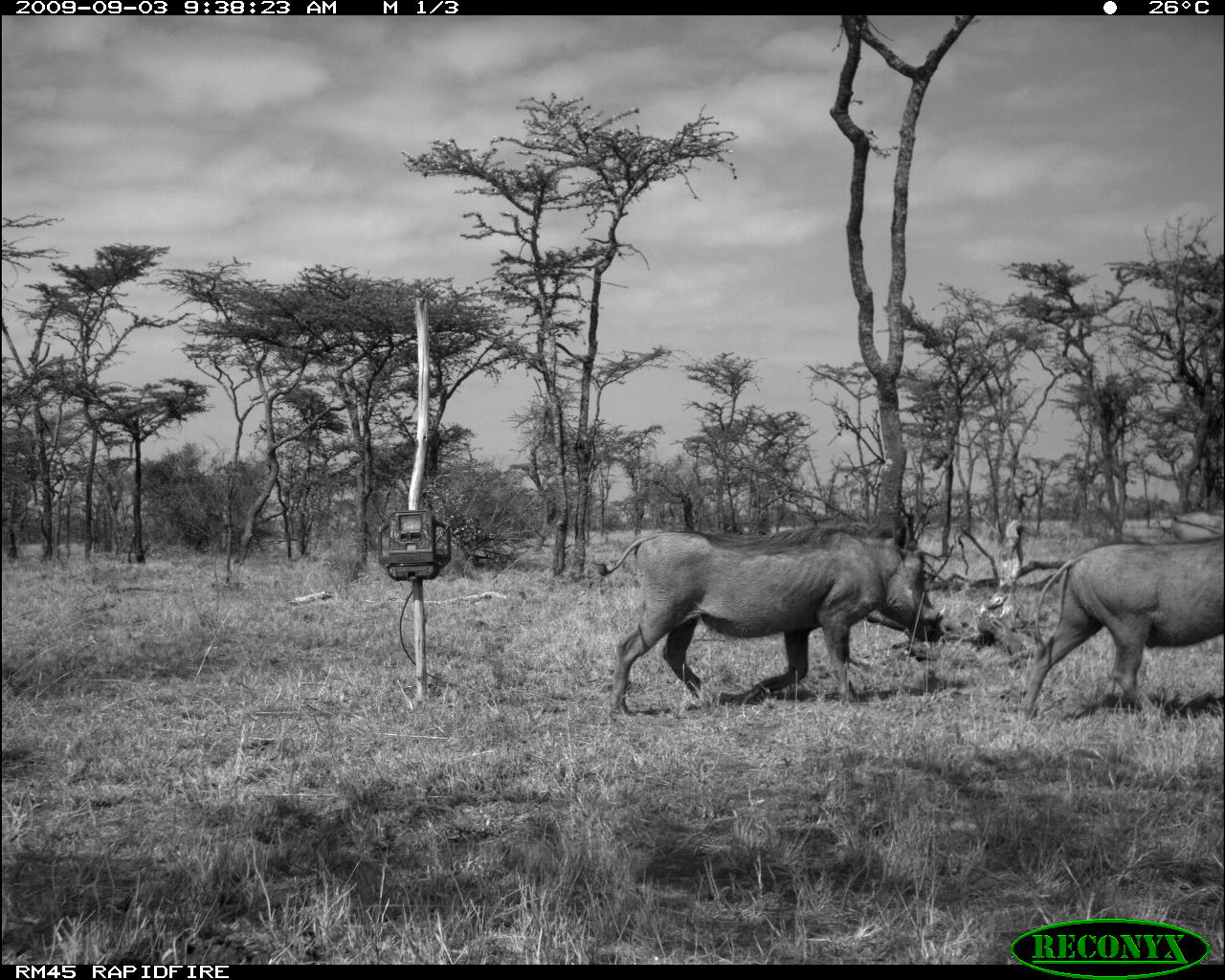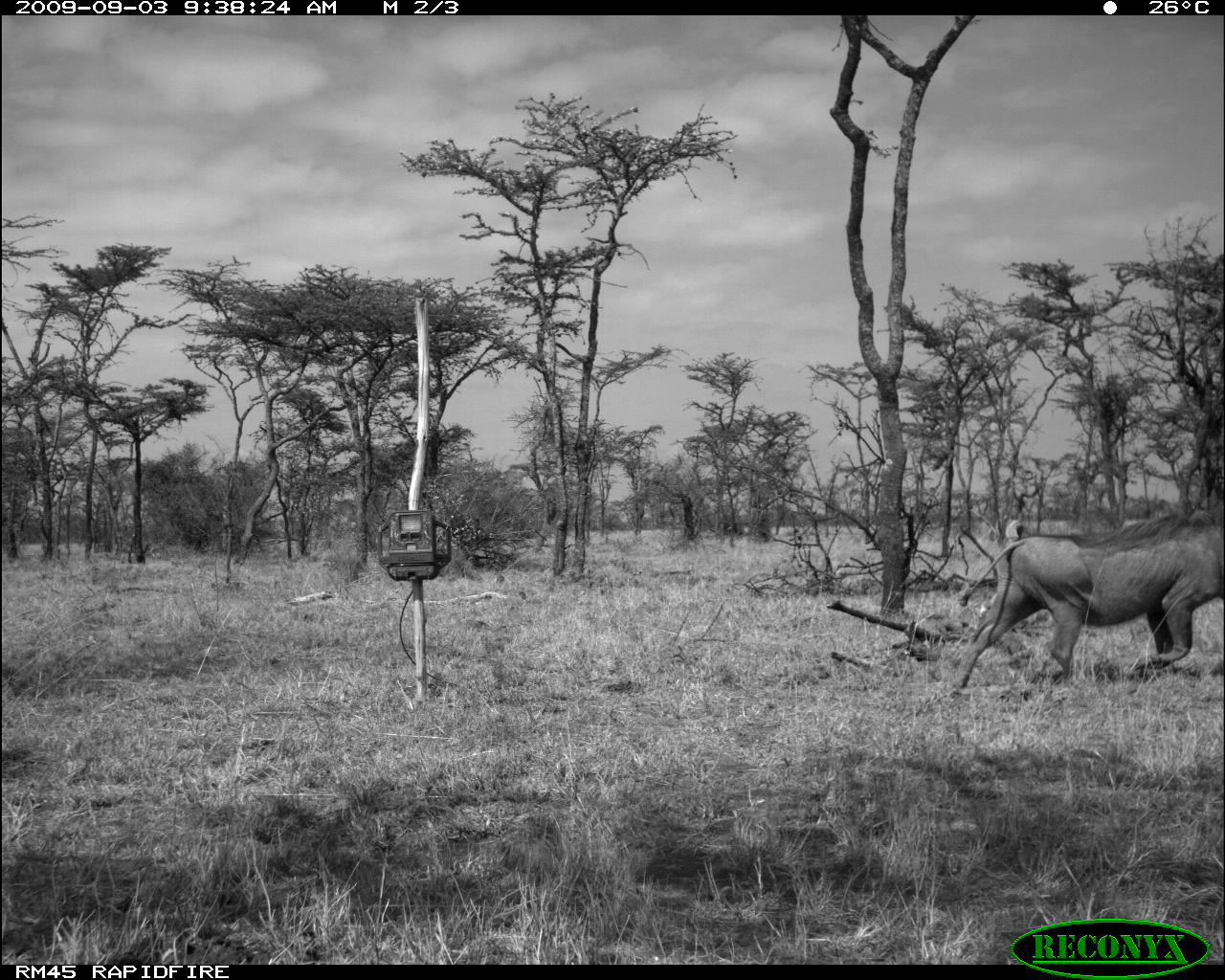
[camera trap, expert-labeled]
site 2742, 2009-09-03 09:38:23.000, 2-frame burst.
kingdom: Animalia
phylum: Chordata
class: Mammalia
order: Artiodactyla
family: Suidae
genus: Phacochoerus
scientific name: Phacochoerus africanus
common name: common warthog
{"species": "Phacochoerus africanus (common warthog)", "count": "3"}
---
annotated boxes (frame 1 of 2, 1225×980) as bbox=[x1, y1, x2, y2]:
phacochoerus africanus: bbox=[593, 523, 948, 717]; bbox=[1016, 536, 1224, 724]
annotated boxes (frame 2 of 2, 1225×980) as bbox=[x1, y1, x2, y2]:
phacochoerus africanus: bbox=[946, 515, 1224, 694]